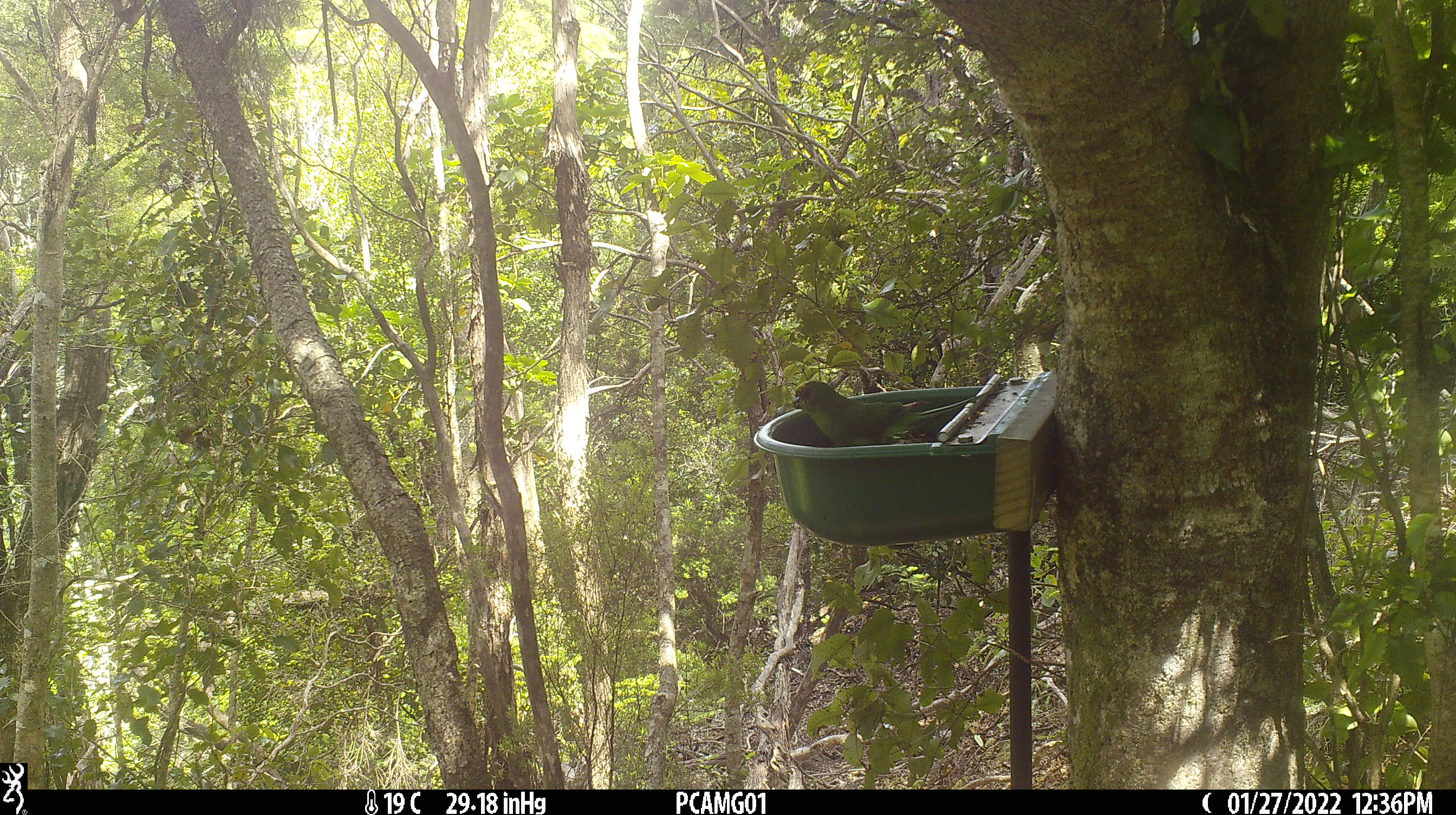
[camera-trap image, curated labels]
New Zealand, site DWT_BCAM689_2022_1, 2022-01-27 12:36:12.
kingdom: Animalia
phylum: Chordata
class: Aves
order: Psittaciformes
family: Psittaculidae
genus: Cyanoramphus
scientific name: Cyanoramphus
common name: parakeet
Parakeet (Cyanoramphus).